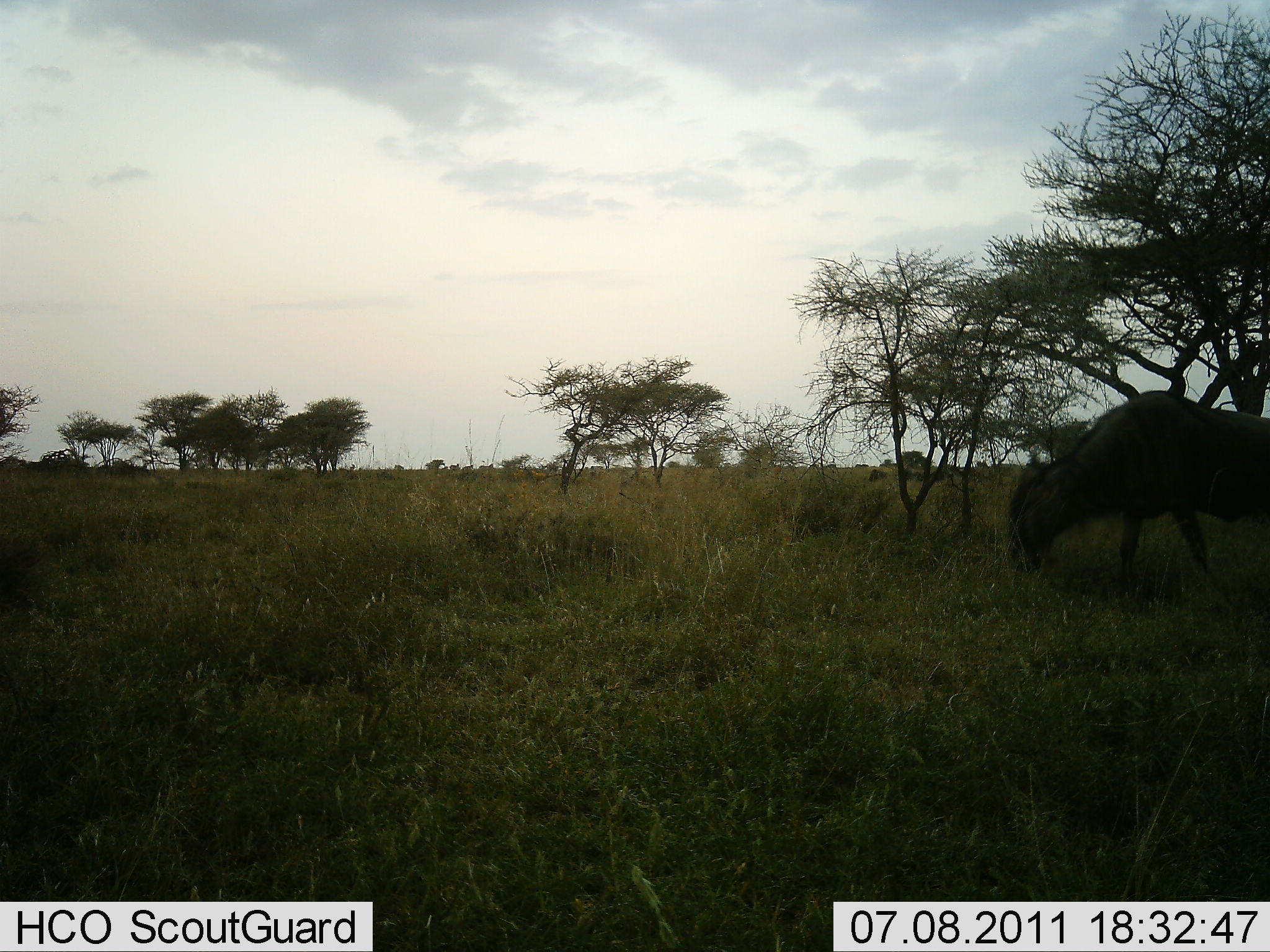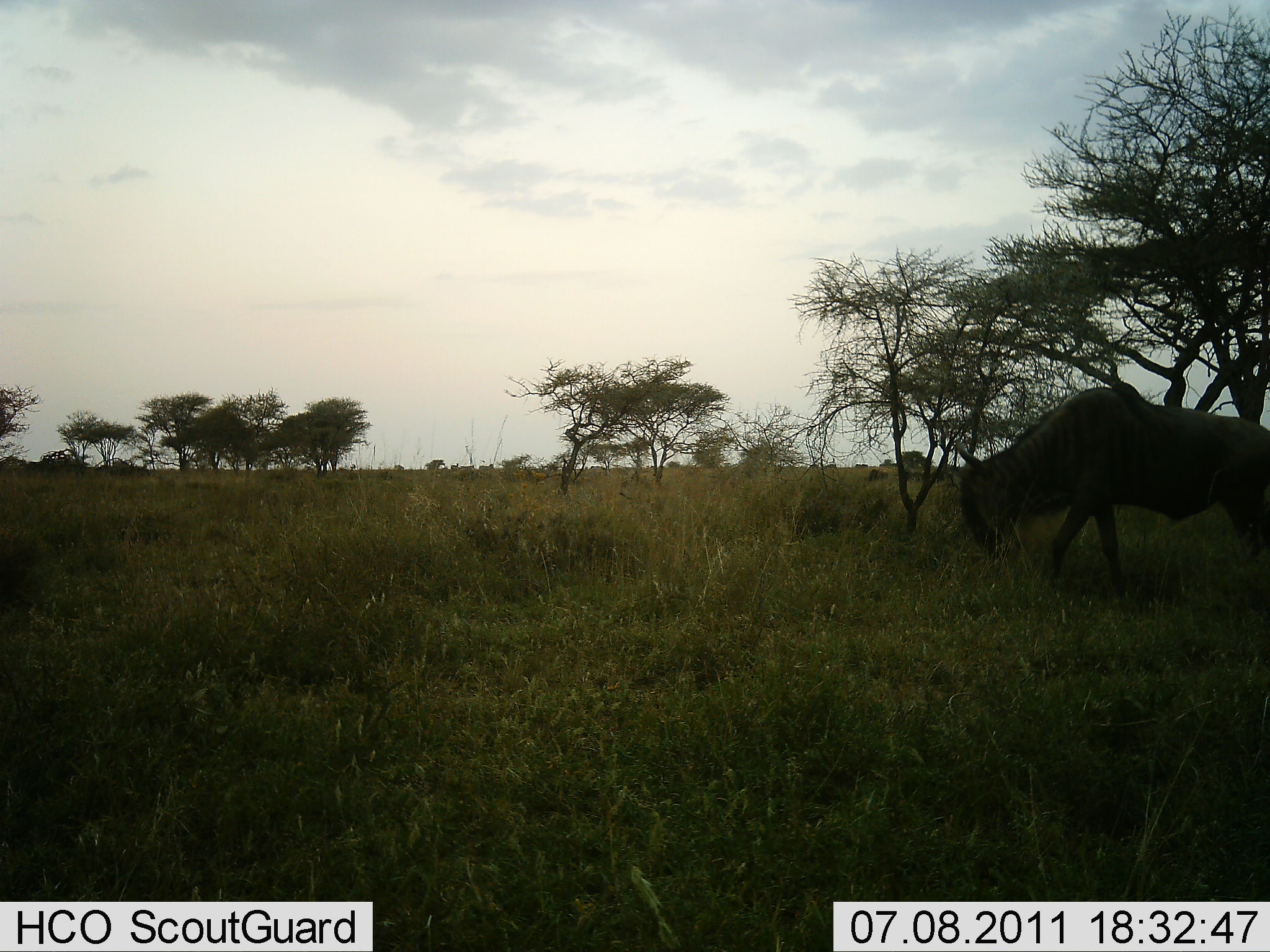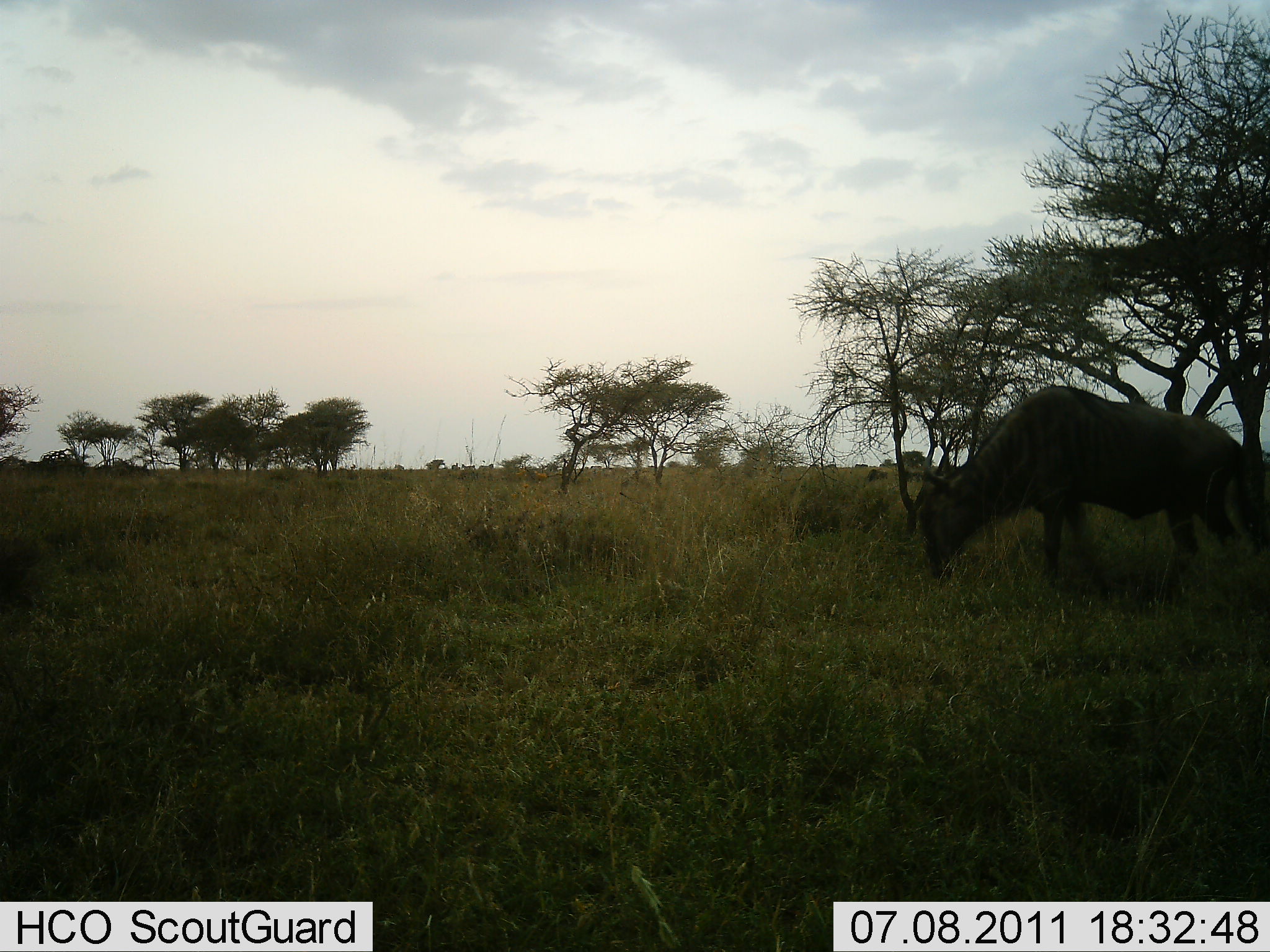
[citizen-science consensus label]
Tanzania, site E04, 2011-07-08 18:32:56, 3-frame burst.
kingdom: Animalia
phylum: Chordata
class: Mammalia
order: Artiodactyla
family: Bovidae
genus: Connochaetes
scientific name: Connochaetes taurinus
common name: blue wildebeest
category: wildebeest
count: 1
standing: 0%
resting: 0%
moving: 70%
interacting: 0%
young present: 0%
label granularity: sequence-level